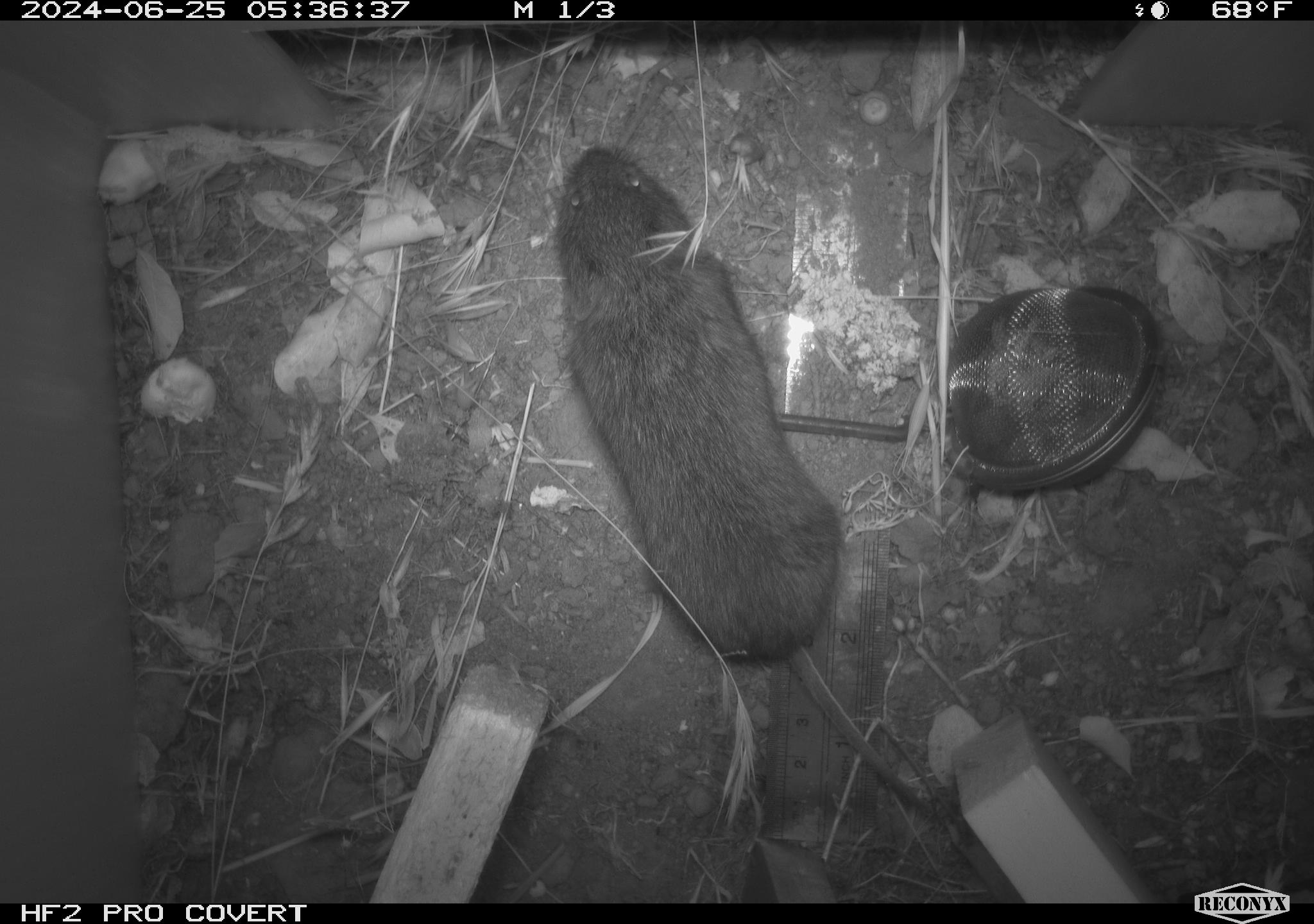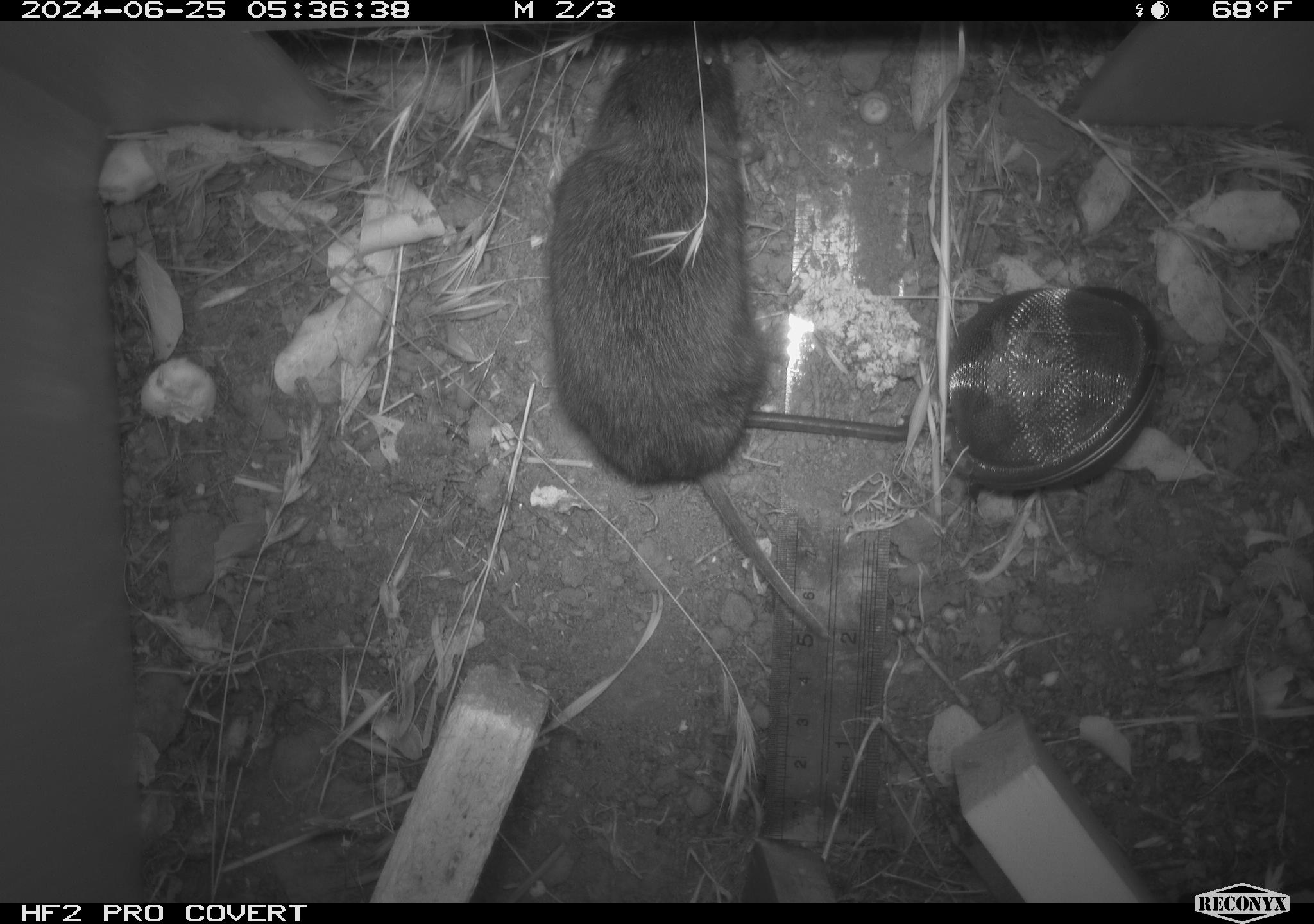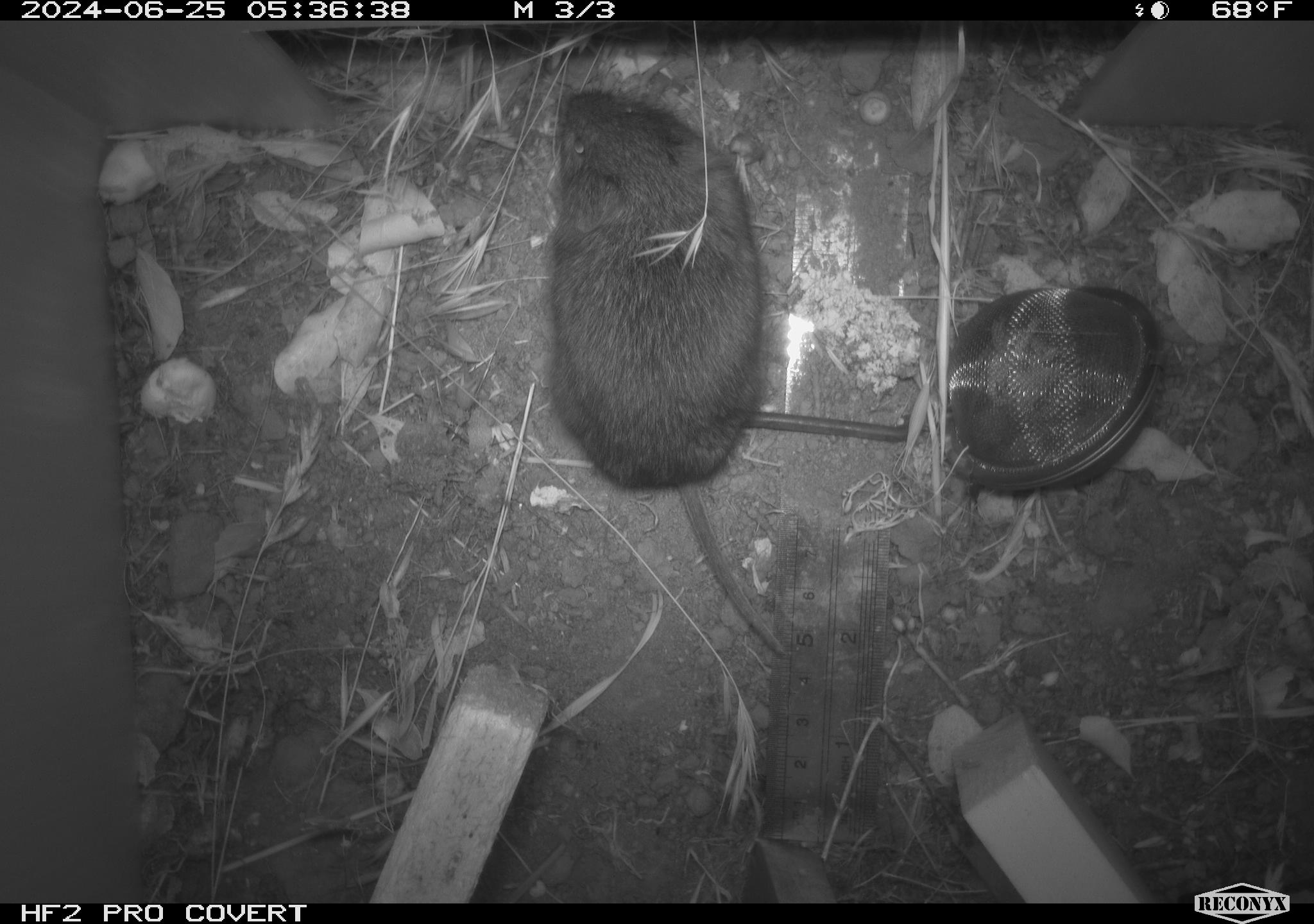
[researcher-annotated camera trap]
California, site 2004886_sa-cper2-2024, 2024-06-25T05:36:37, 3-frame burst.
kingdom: Animalia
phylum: Chordata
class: Mammalia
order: Rodentia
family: Cricetidae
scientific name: Arvicolinae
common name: voles, lemmings, and muskrats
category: arvicolinae subfamily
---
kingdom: Animalia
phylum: Chordata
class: Mammalia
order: Rodentia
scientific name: Rodentia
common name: rodent